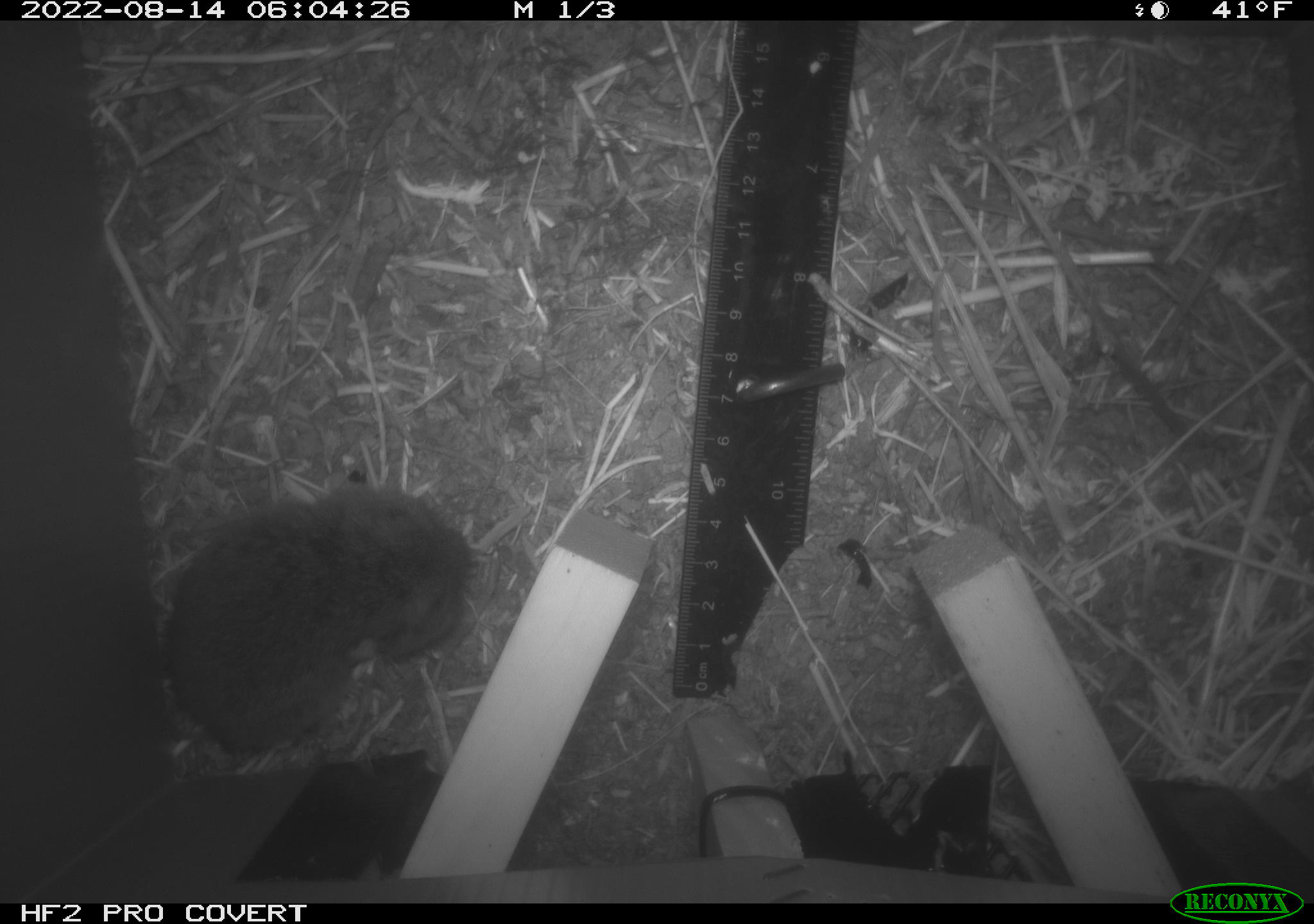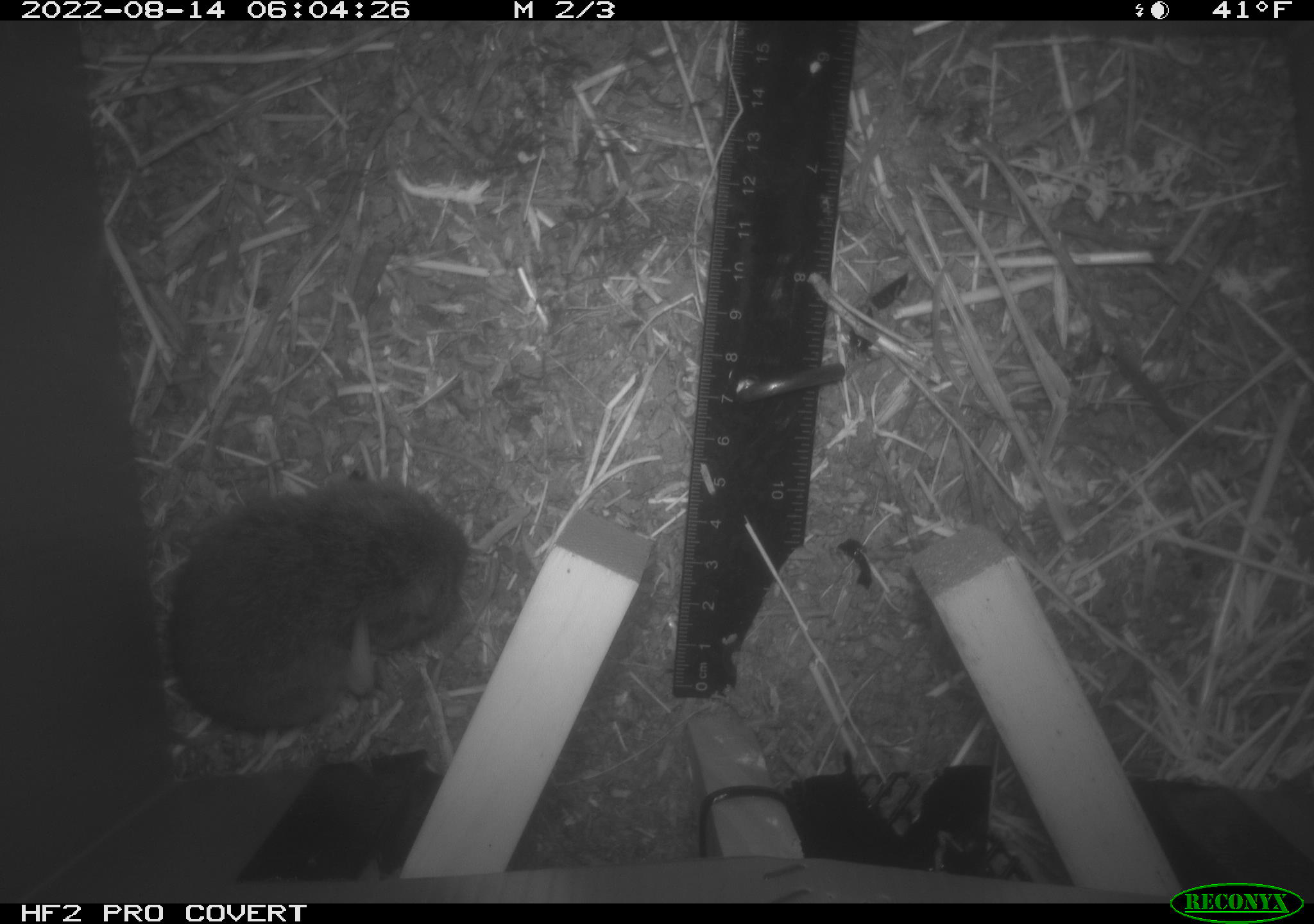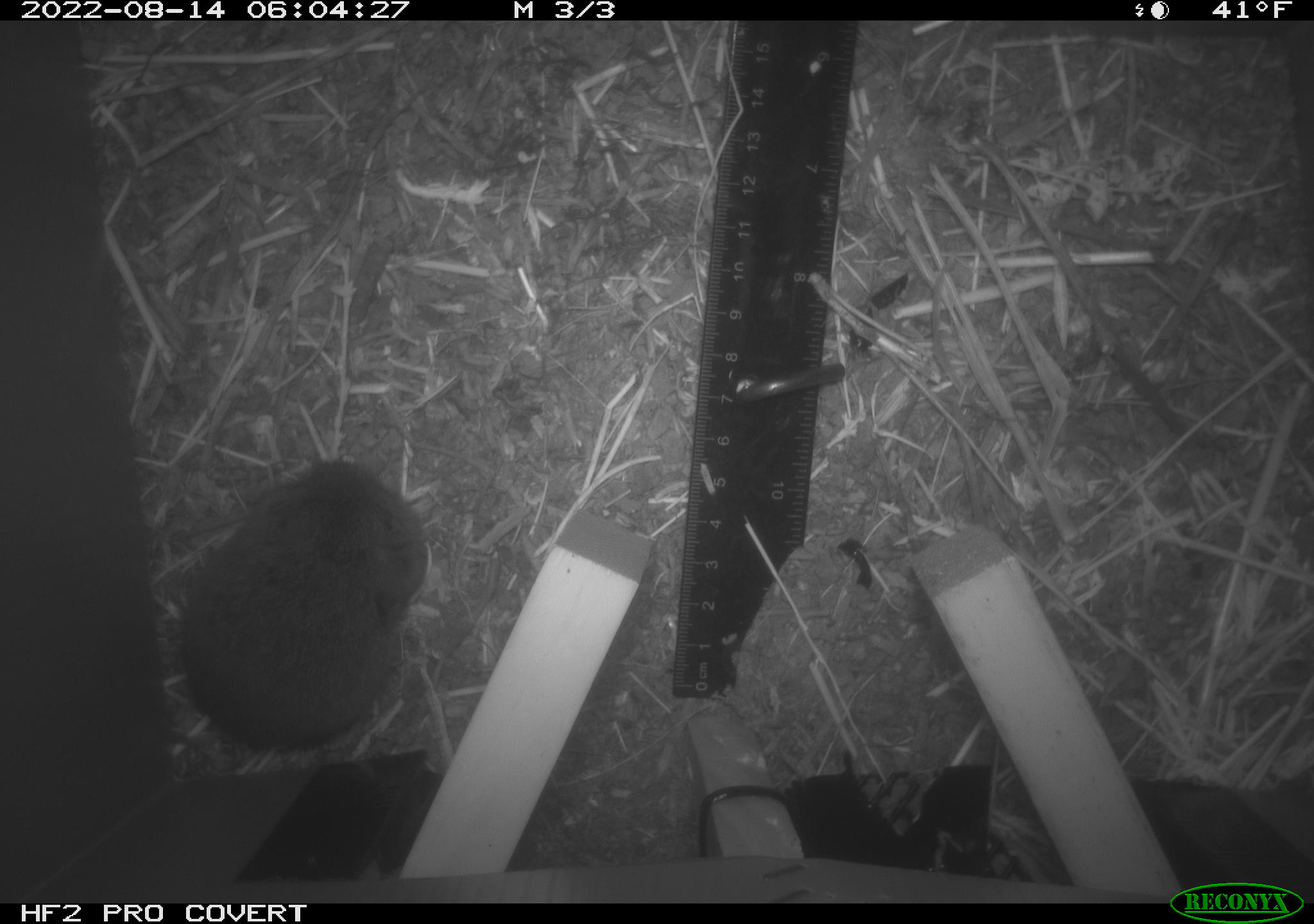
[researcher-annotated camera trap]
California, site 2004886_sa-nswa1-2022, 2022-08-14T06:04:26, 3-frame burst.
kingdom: Animalia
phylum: Chordata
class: Mammalia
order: Rodentia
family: Cricetidae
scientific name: Cricetidae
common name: hamsters, voles, lemmings, and allies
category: cricetidae family